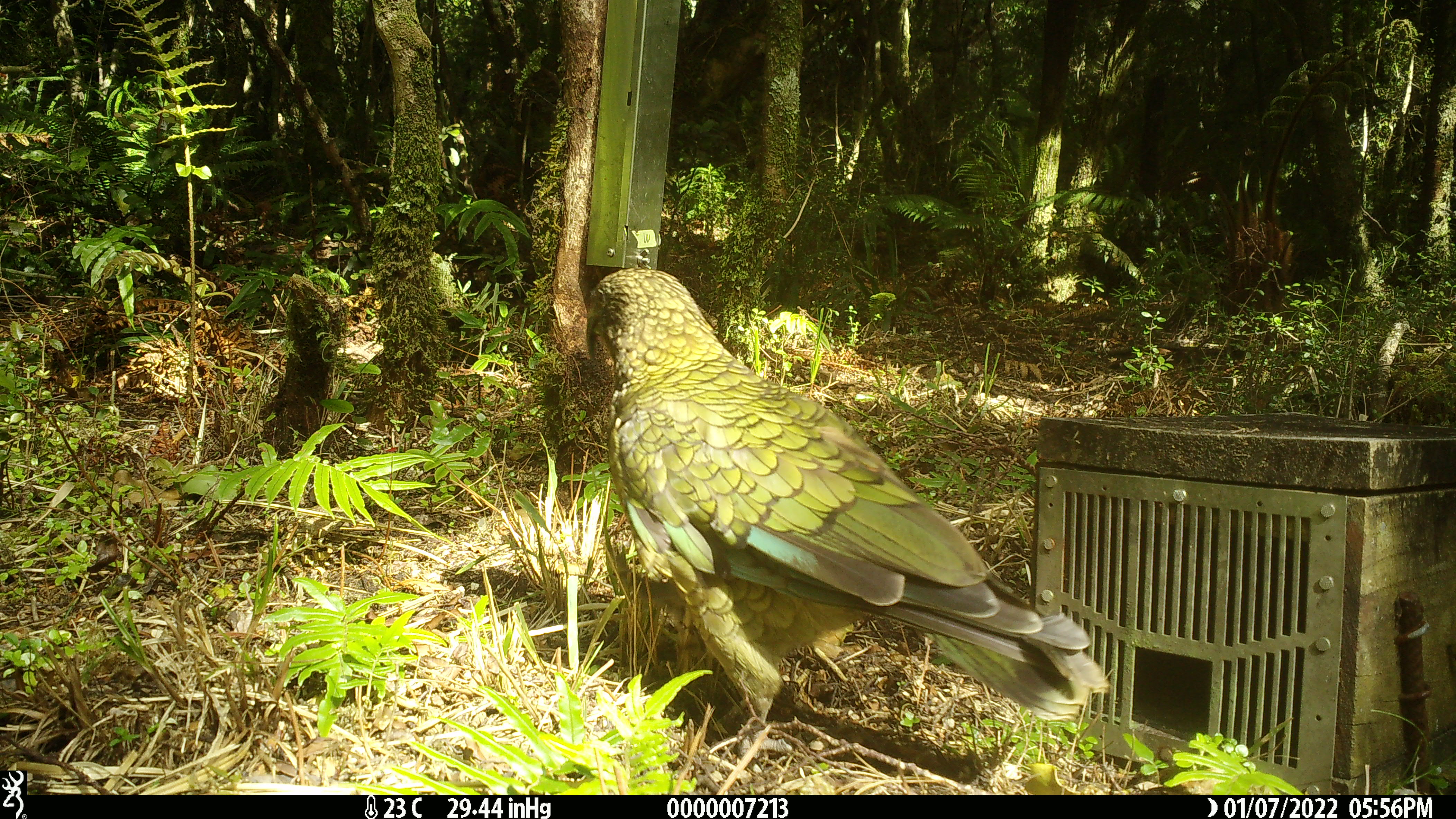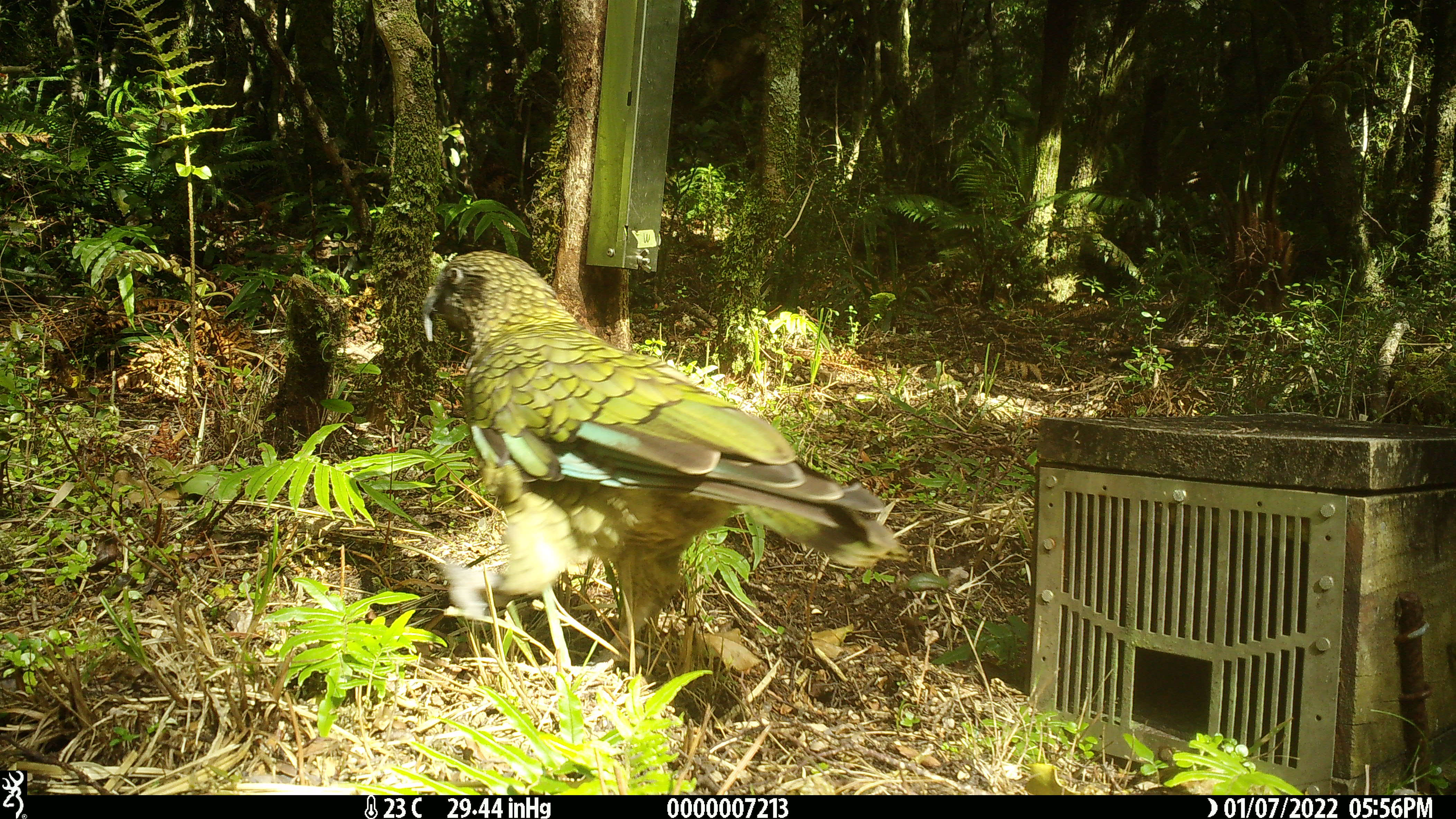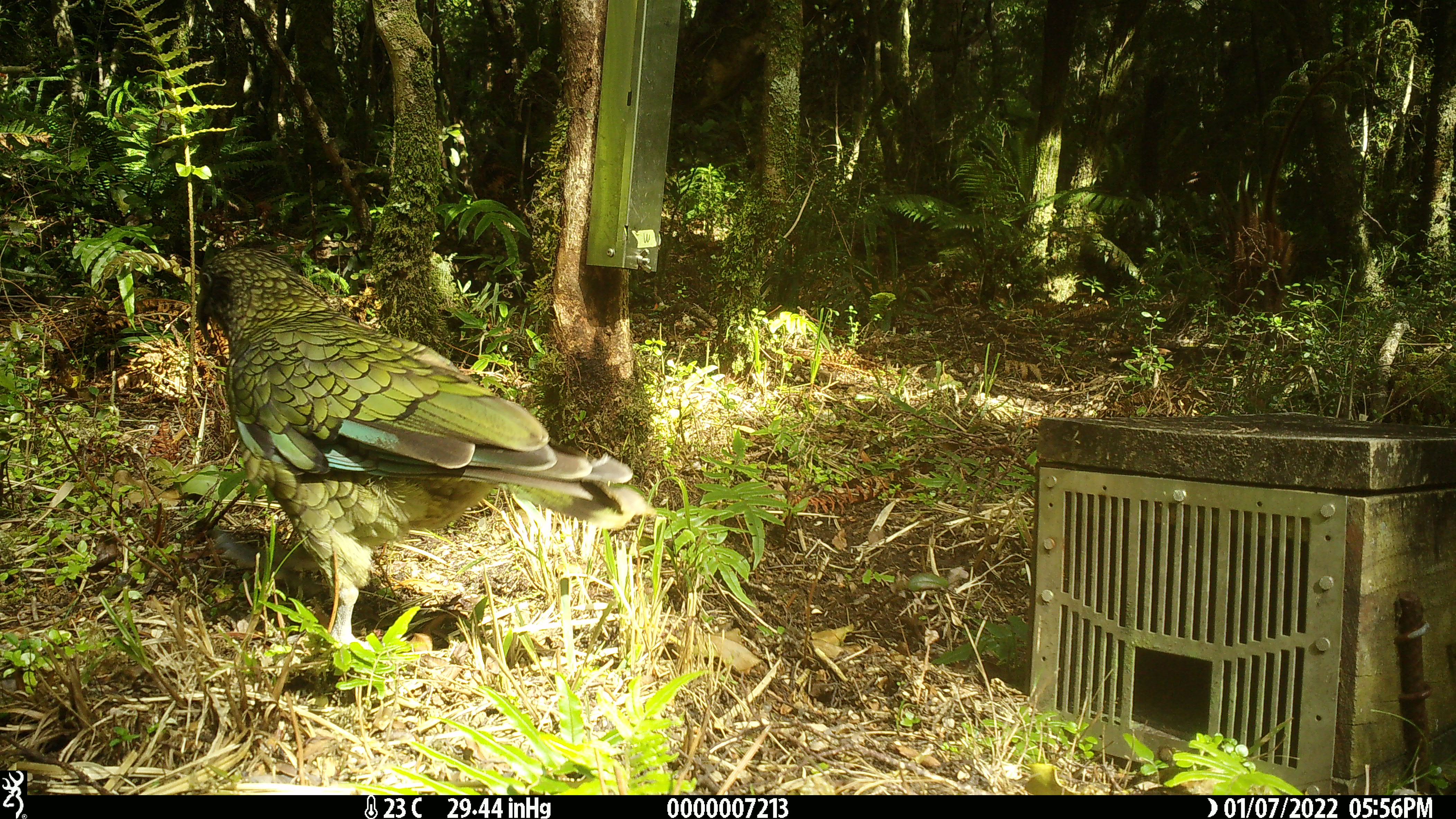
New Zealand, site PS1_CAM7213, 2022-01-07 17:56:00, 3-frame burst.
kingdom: Animalia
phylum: Chordata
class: Aves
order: Psittaciformes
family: Strigopidae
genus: Nestor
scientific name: Nestor notabilis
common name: kea